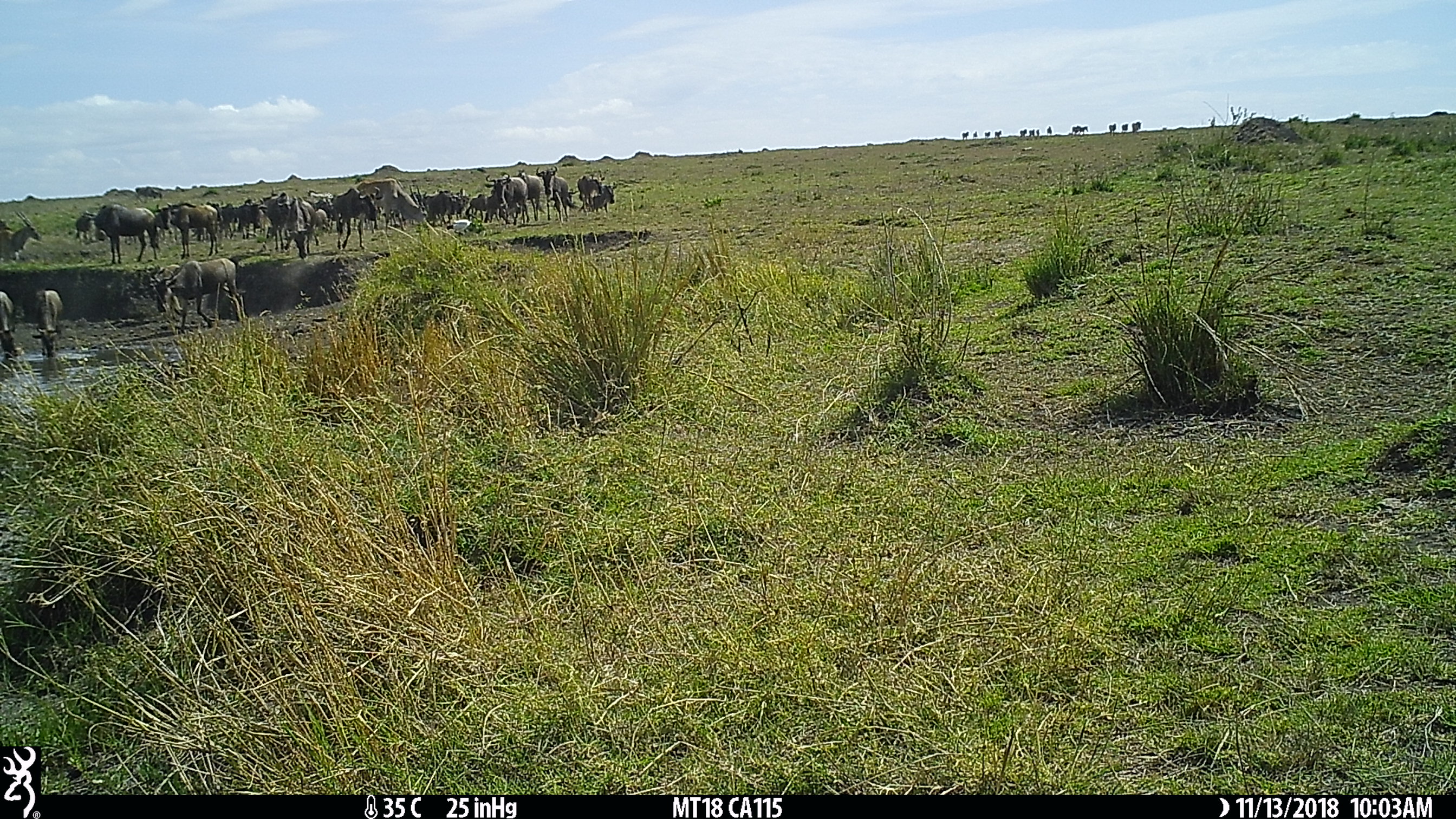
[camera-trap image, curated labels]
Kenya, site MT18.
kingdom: Animalia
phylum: Chordata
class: Mammalia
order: Artiodactyla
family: Bovidae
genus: Connochaetes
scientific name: Connochaetes taurinus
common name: blue wildebeest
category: wildebeest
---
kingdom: Animalia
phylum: Chordata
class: Mammalia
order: Artiodactyla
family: Bovidae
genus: Tragelaphus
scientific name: Tragelaphus oryx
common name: eland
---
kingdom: Animalia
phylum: Chordata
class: Aves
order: Pelecaniformes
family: Threskiornithidae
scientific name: Threskiornithidae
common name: ibis